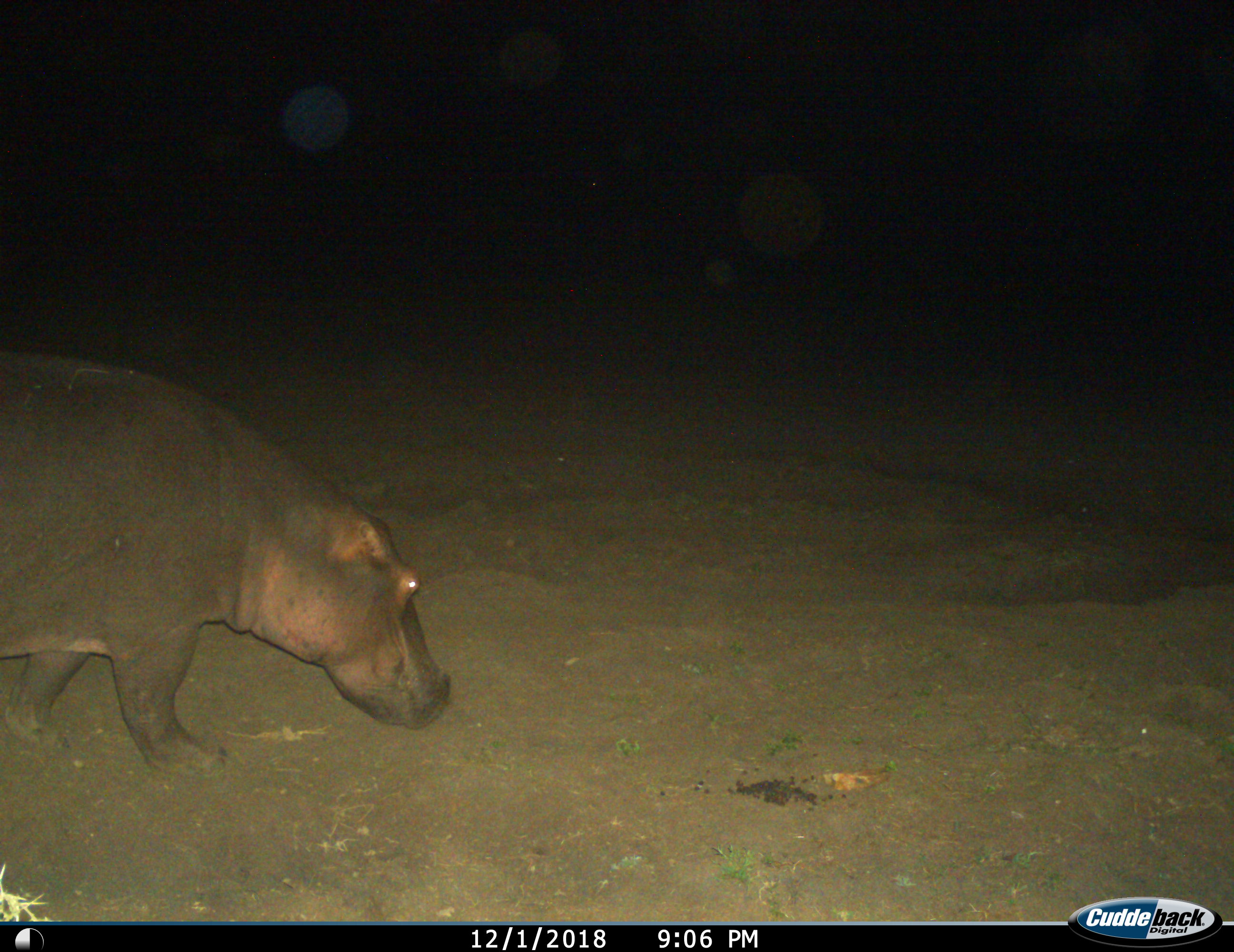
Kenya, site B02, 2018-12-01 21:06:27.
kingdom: Animalia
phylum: Chordata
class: Mammalia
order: Artiodactyla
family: Hippopotamidae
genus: Hippopotamus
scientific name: Hippopotamus amphibius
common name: hippopotamus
Hippopotamus (Hippopotamus amphibius), count 1. Behavior (volunteer vote fractions): standing 20%, resting 0%, moving 90%, interacting 0%. Young present (vote fraction): 10%. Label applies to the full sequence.